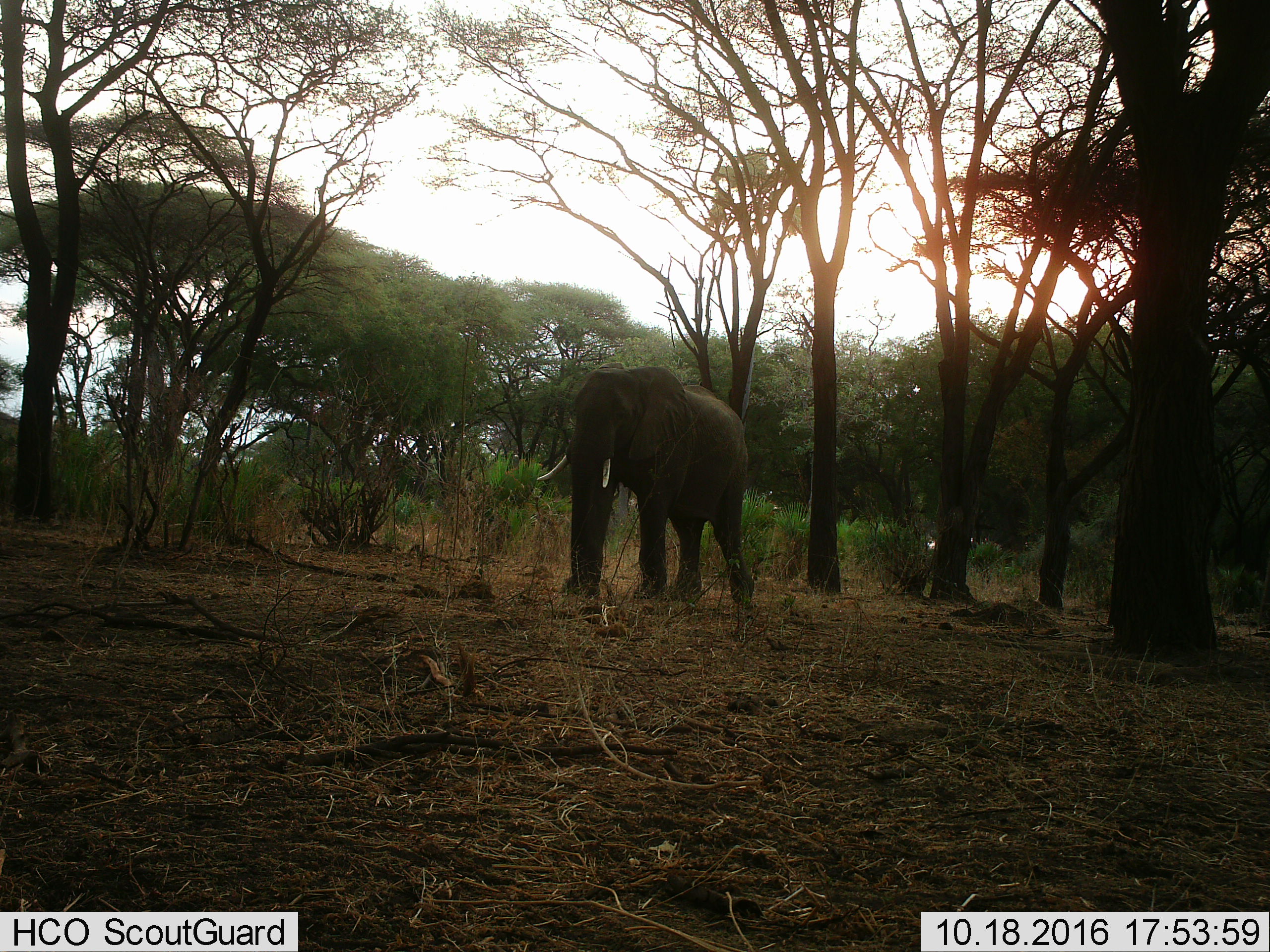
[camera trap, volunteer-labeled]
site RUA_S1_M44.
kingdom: Animalia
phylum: Chordata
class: Mammalia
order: Proboscidea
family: Elephantidae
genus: Loxodonta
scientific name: Loxodonta africana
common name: african bush elephant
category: elephant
Elephant (african bush elephant) (Loxodonta africana), count 1. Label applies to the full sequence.